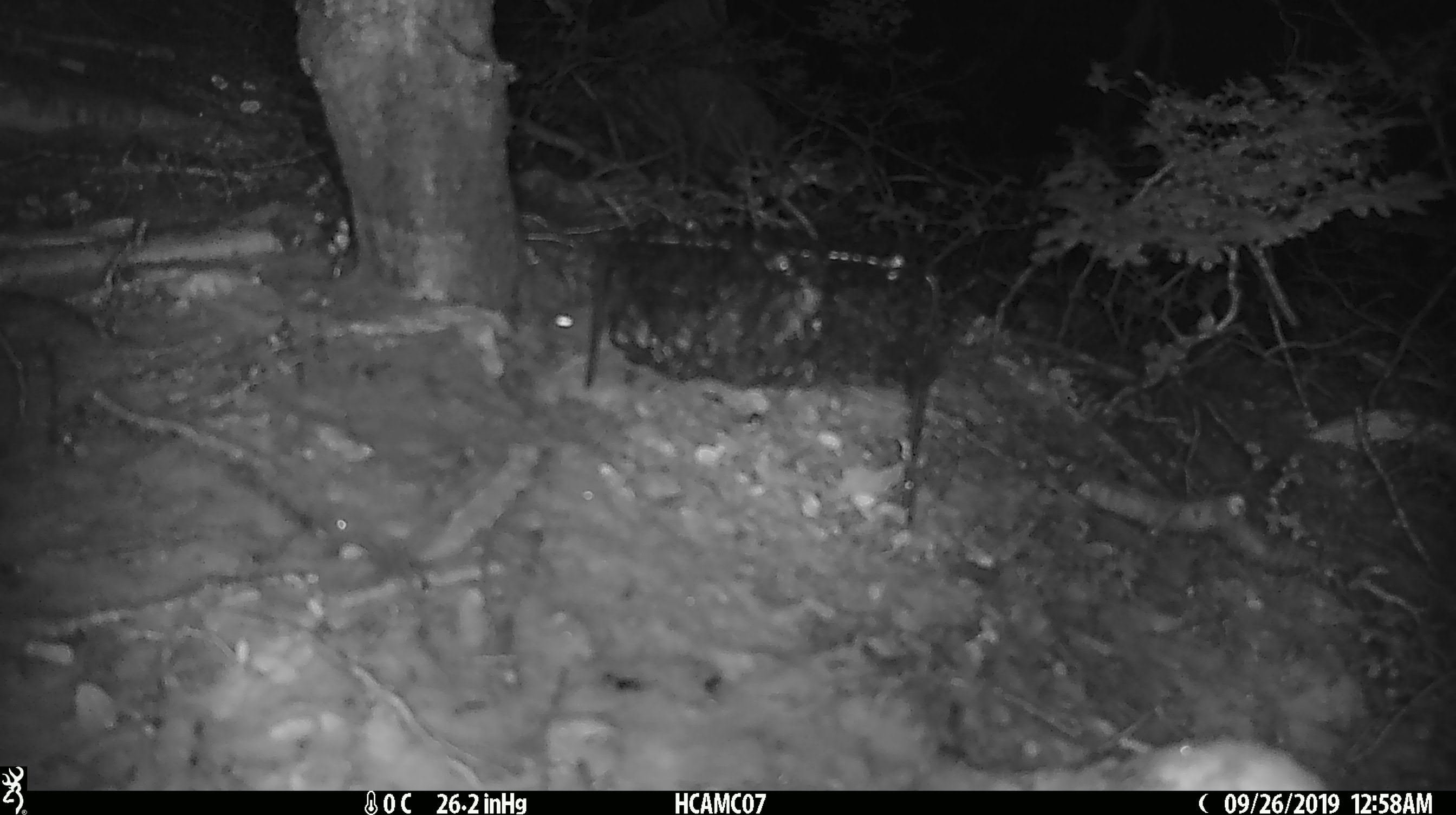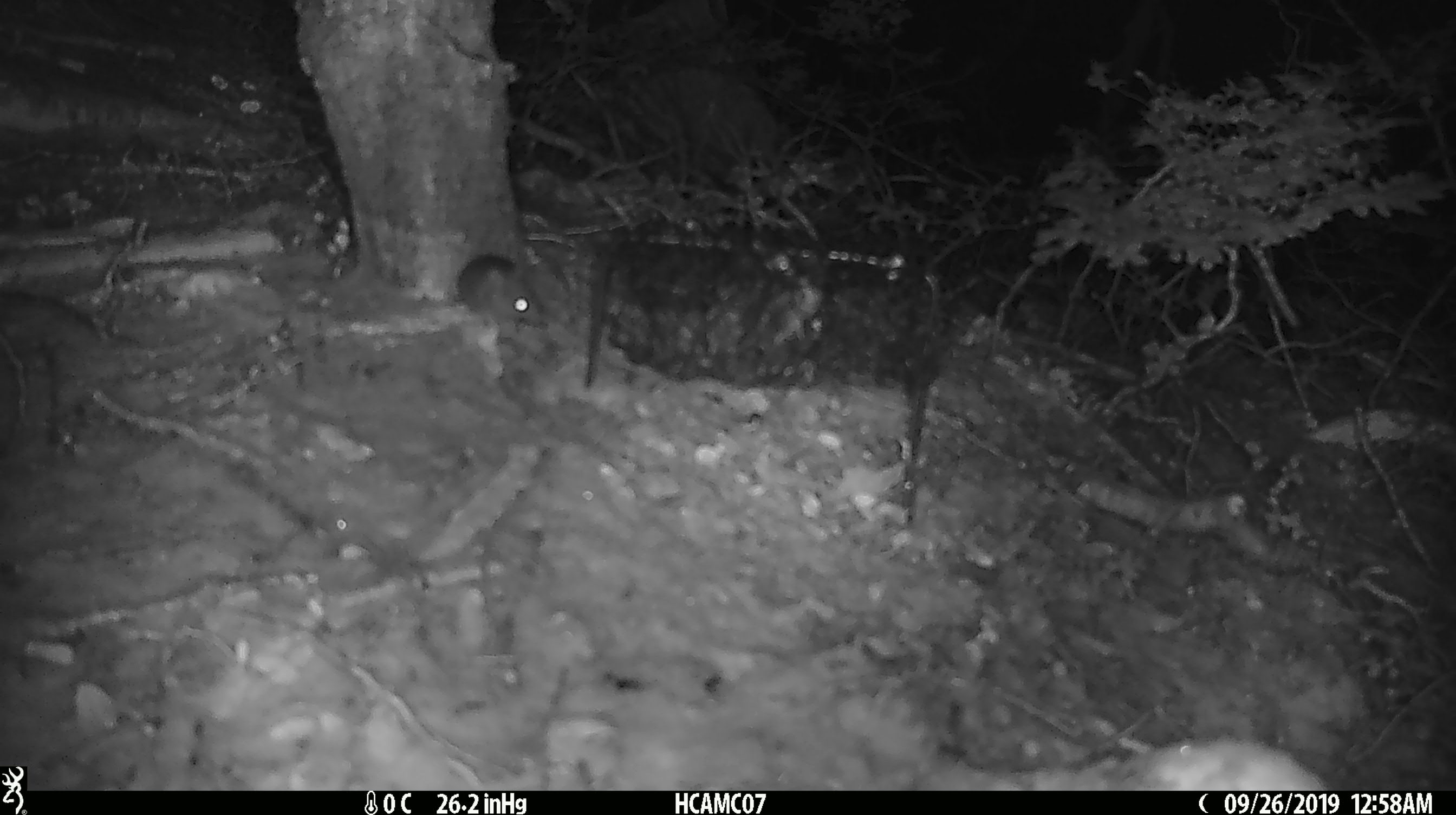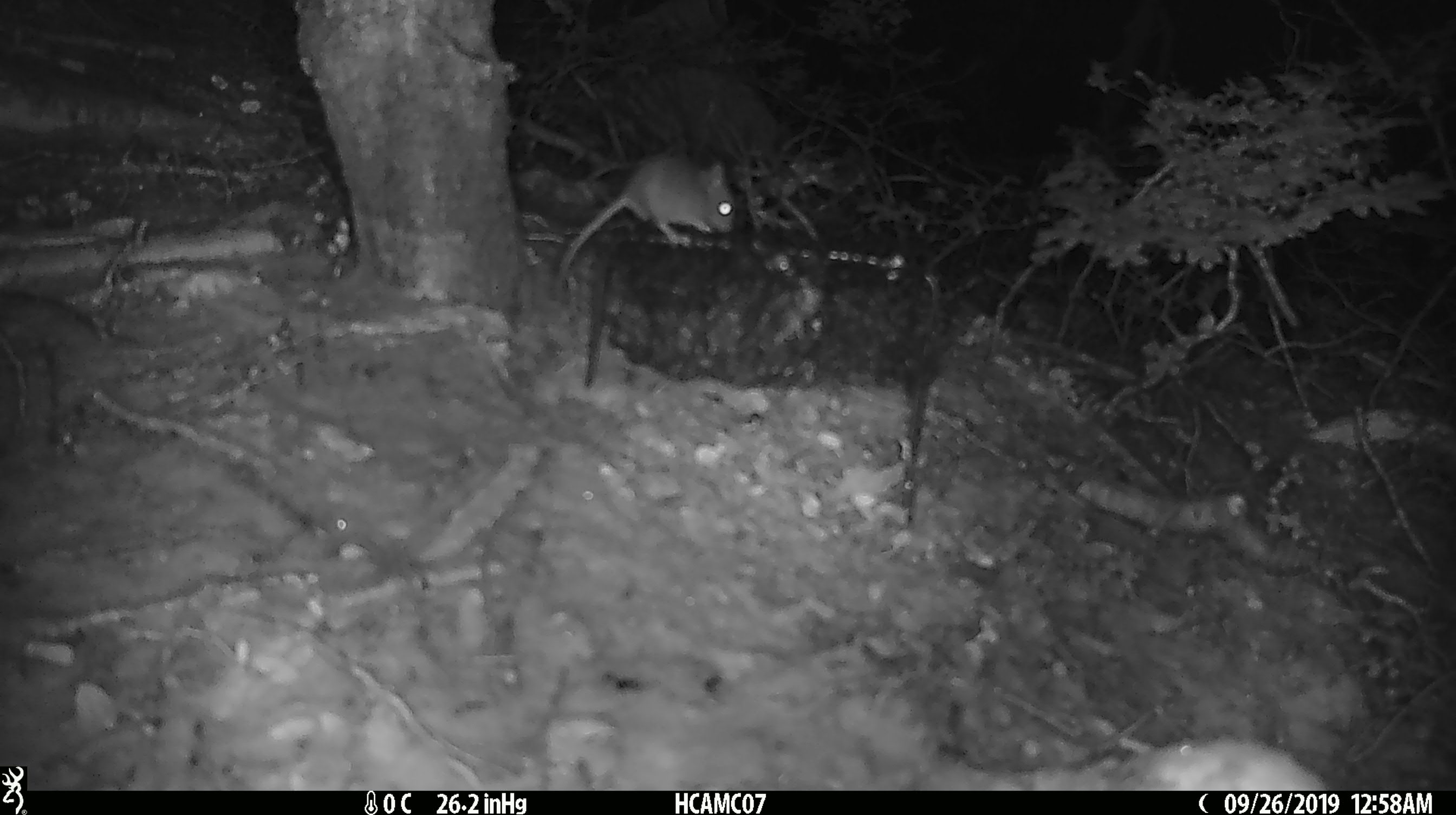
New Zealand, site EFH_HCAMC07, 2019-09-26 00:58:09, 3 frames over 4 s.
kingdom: Animalia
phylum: Chordata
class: Mammalia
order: Rodentia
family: Muridae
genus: Mus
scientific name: Mus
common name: mouse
Mouse (Mus).